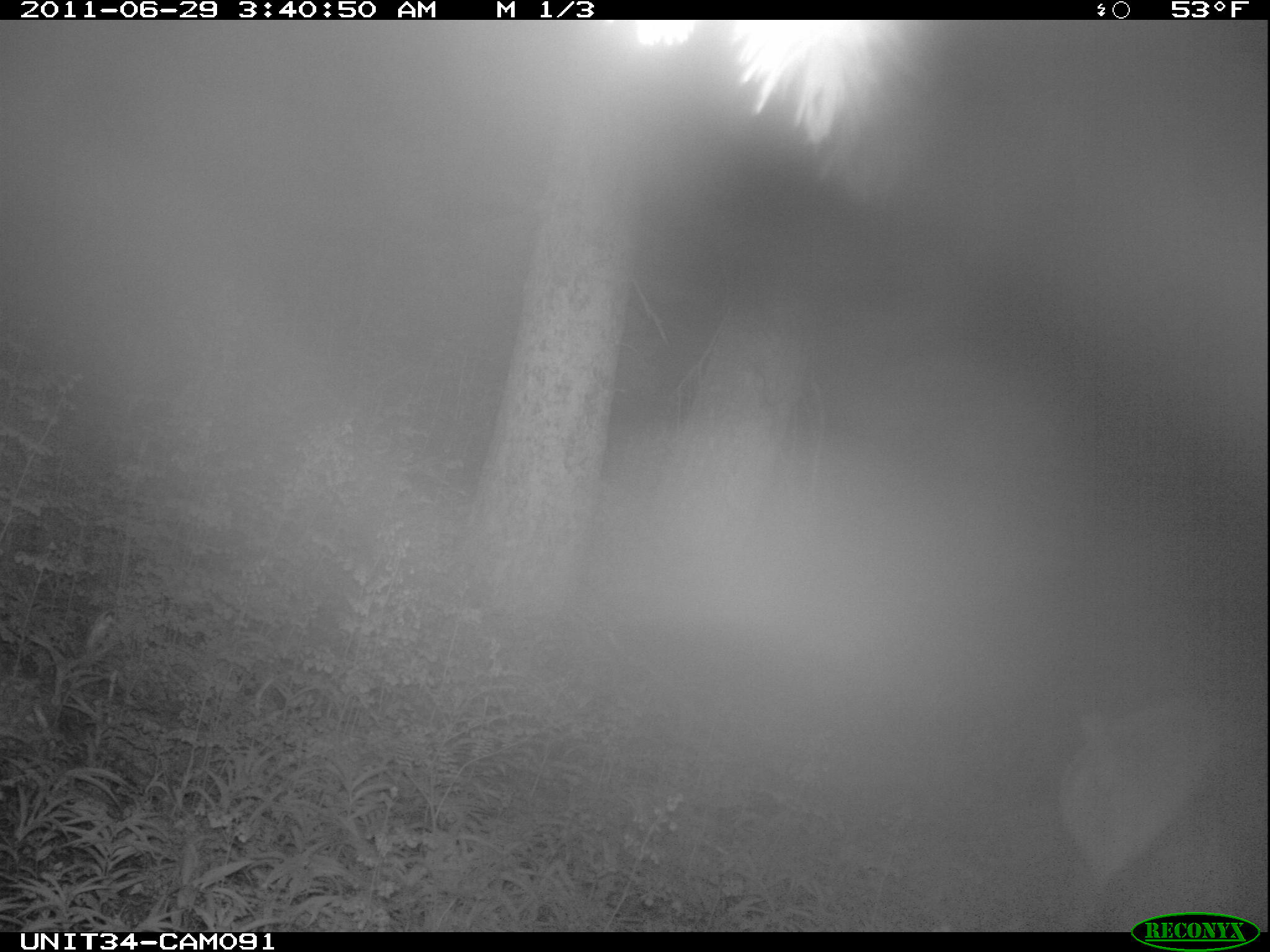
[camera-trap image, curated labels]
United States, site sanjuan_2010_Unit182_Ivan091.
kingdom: Animalia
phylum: Chordata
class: Mammalia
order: Artiodactyla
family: Cervidae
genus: Cervus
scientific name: Cervus elaphus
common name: red deer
Cervus elaphus (red deer).